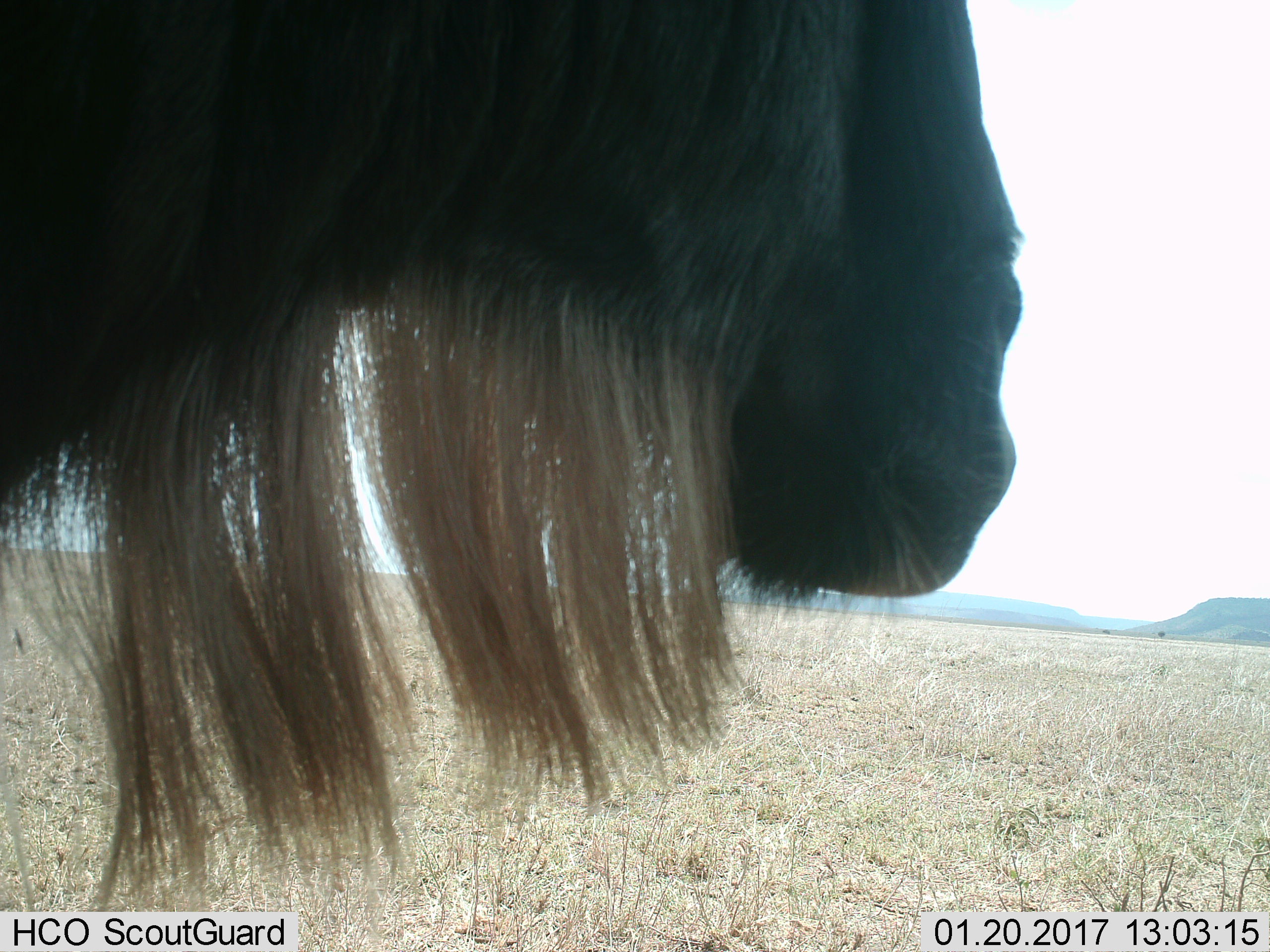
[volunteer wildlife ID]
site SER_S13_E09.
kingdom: Animalia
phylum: Chordata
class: Mammalia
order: Artiodactyla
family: Bovidae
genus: Connochaetes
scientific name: Connochaetes taurinus taurinus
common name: blue wildebeest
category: wildebeestblue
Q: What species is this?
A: Wildebeestblue (blue wildebeest) (Connochaetes taurinus taurinus).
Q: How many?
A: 1.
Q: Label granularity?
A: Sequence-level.